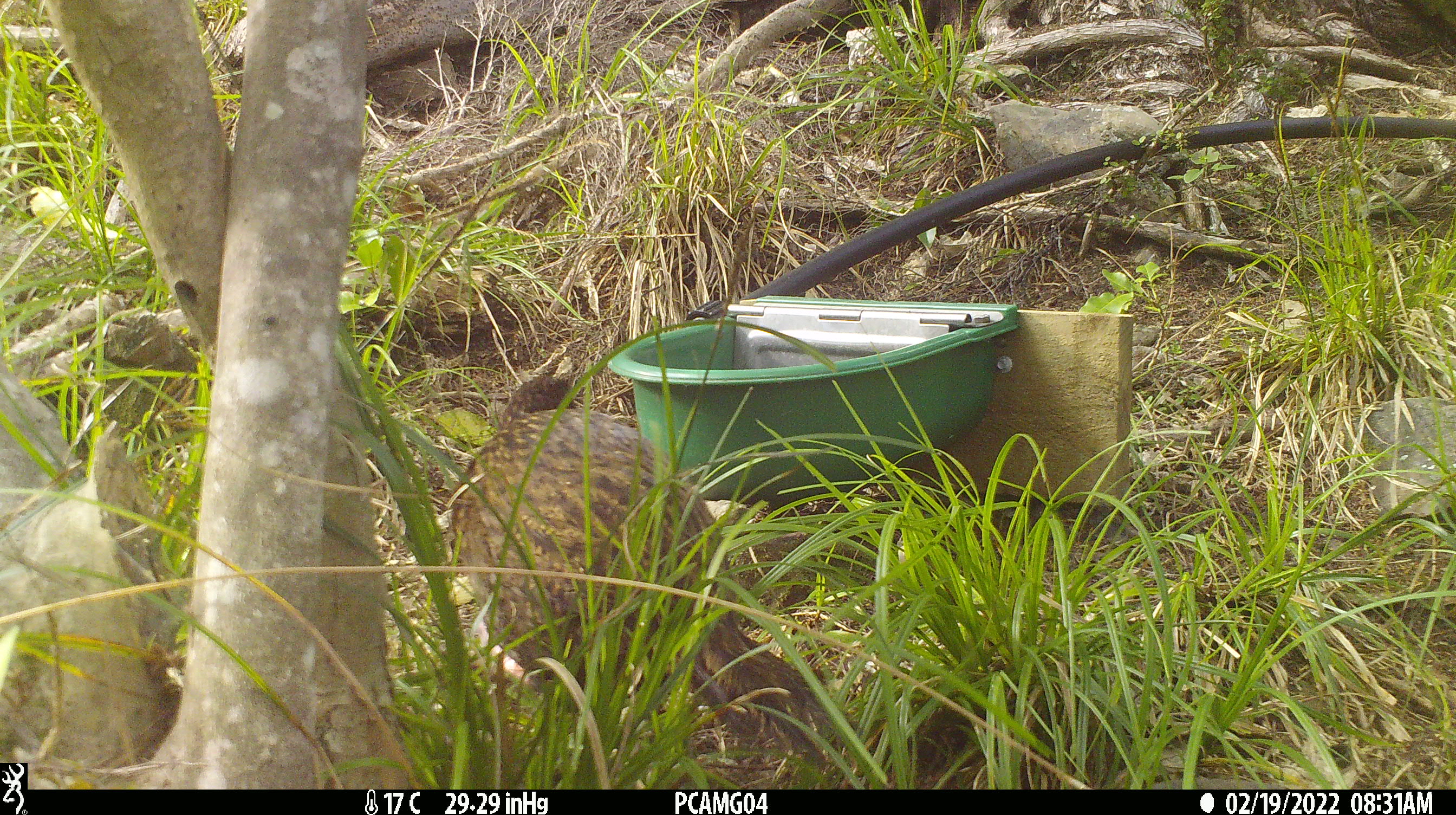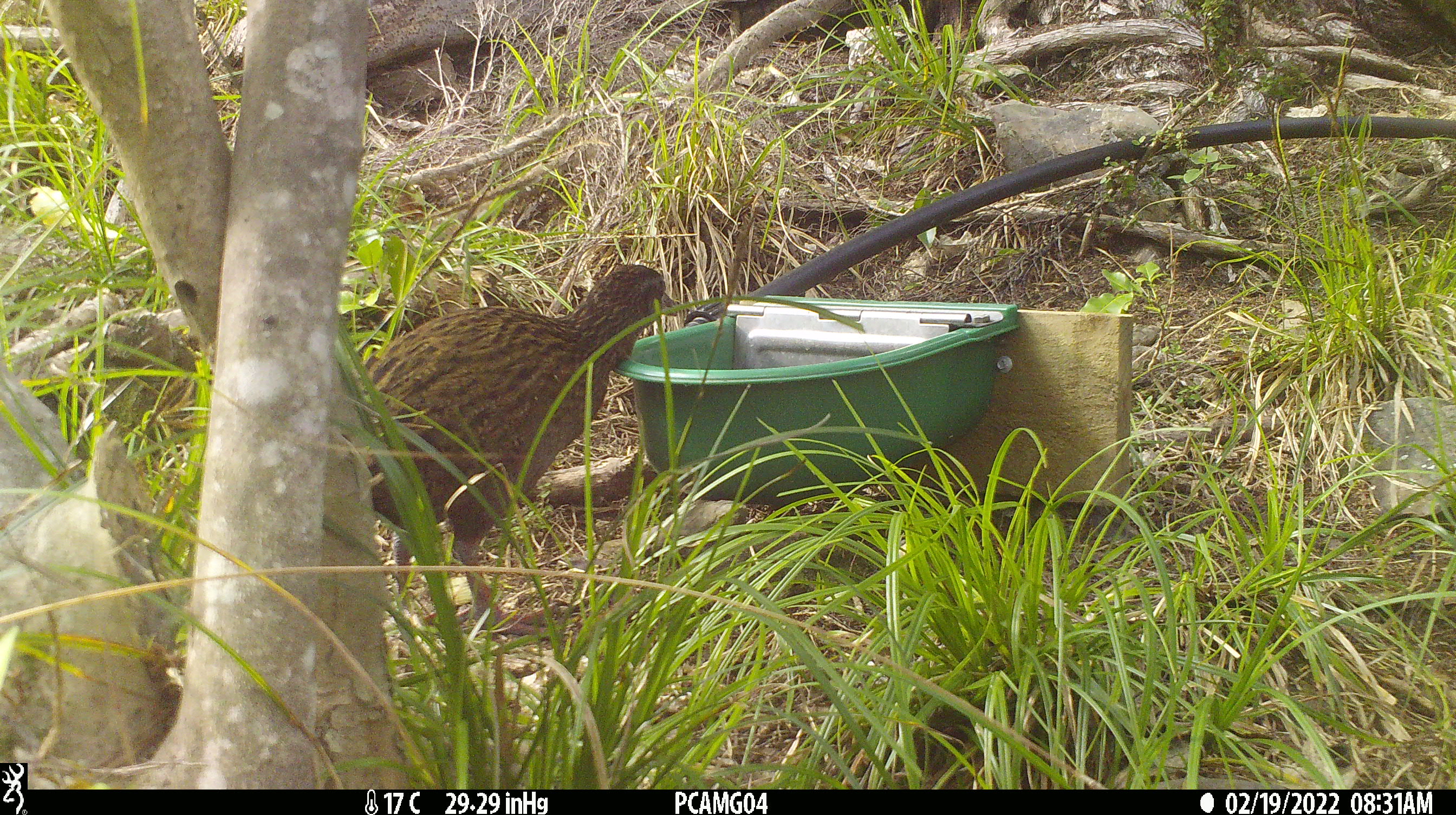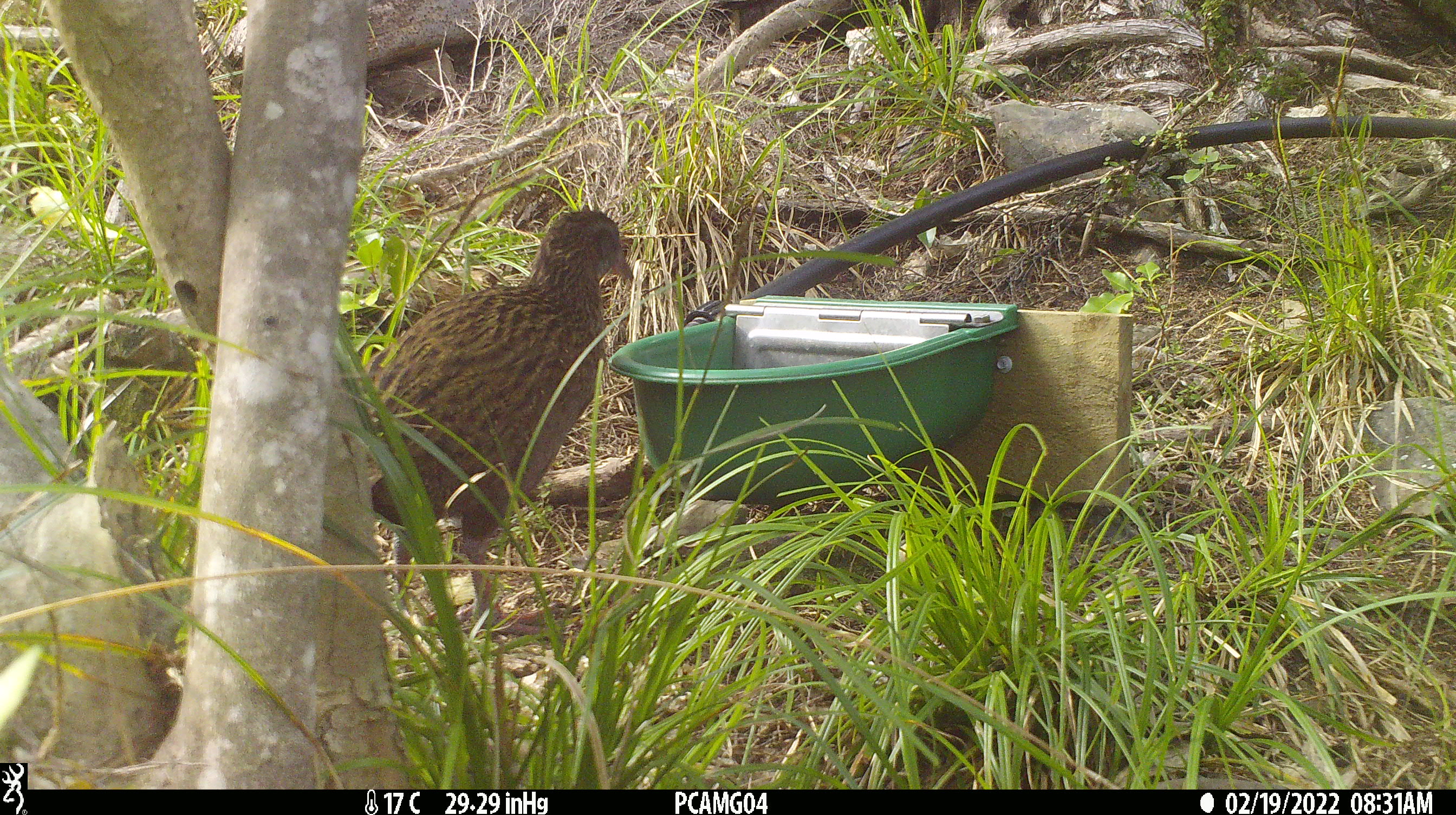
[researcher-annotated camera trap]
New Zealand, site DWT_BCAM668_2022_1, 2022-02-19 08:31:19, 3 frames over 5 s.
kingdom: Animalia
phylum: Chordata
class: Aves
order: Gruiformes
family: Rallidae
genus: Gallirallus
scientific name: Gallirallus australis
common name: weka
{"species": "weka (Gallirallus australis)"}